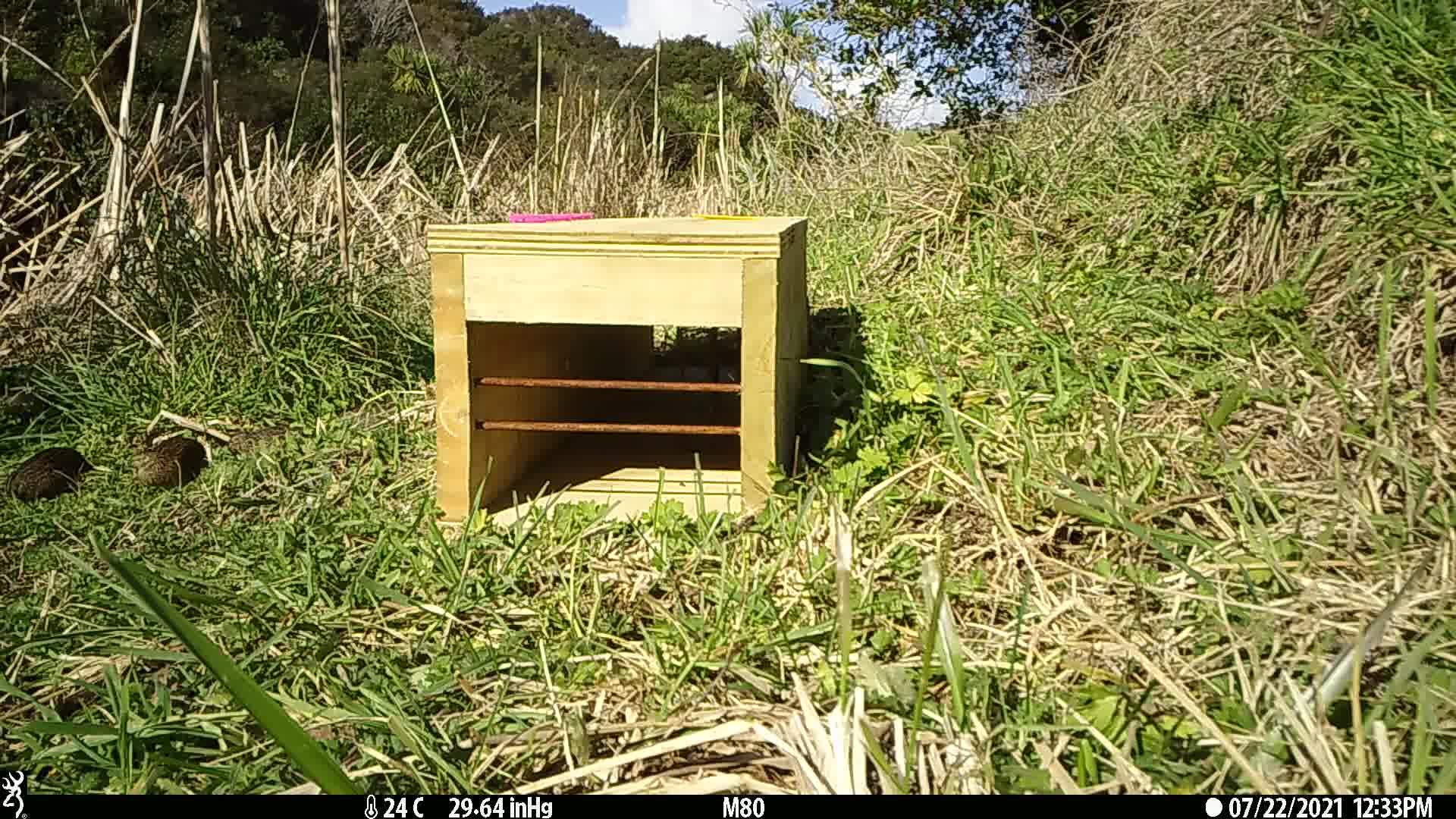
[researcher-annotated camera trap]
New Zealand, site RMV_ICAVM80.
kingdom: Animalia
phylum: Chordata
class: Aves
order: Galliformes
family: Phasianidae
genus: Synoicus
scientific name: Synoicus ypsilophorus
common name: brown quail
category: quail brown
Quail brown (brown quail) (Synoicus ypsilophorus).